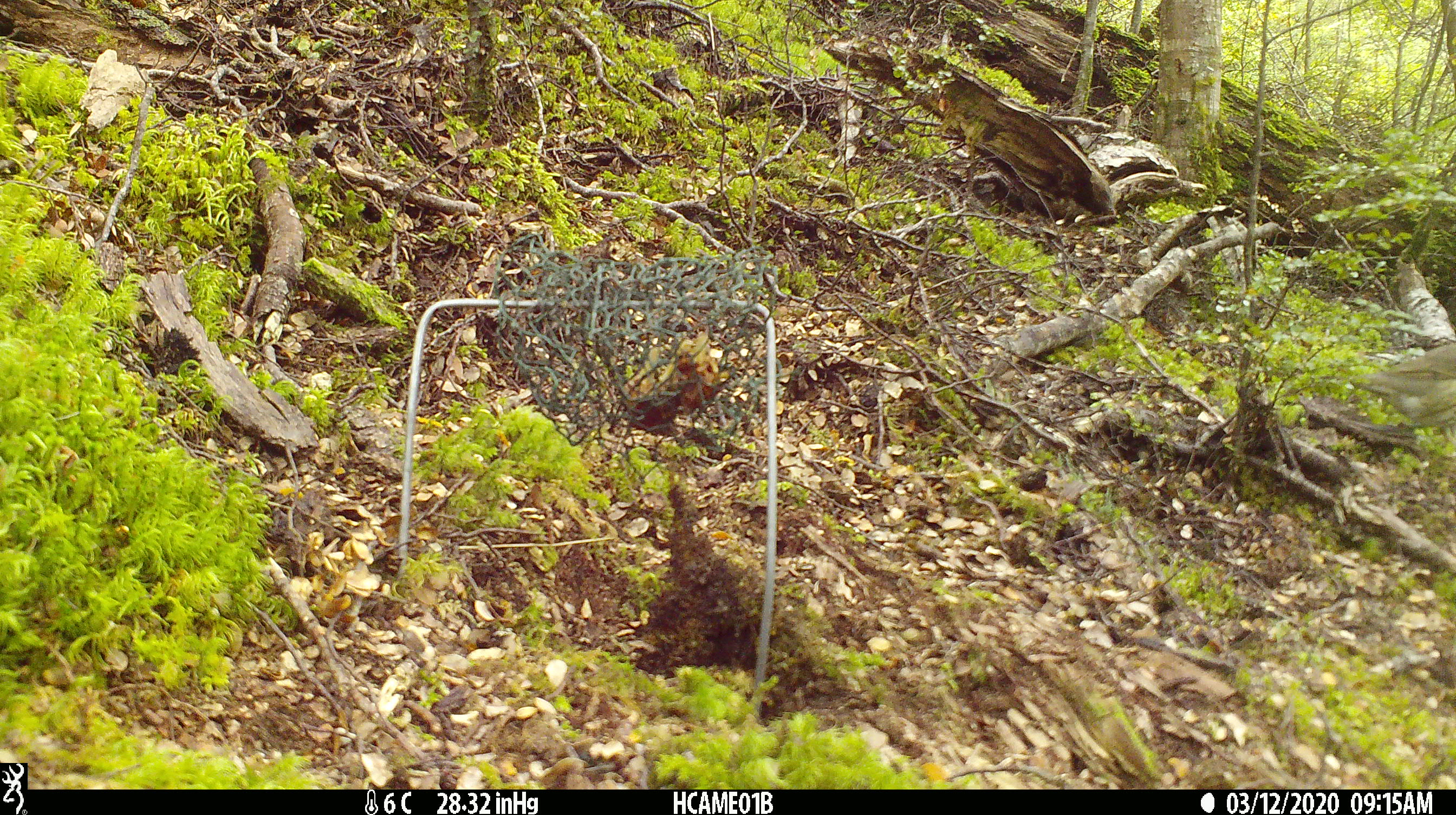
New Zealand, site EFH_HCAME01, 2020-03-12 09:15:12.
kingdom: Animalia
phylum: Chordata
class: Aves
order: Passeriformes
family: Turdidae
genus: Turdus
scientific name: Turdus philomelos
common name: song thrush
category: thrush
Thrush (song thrush) (Turdus philomelos).